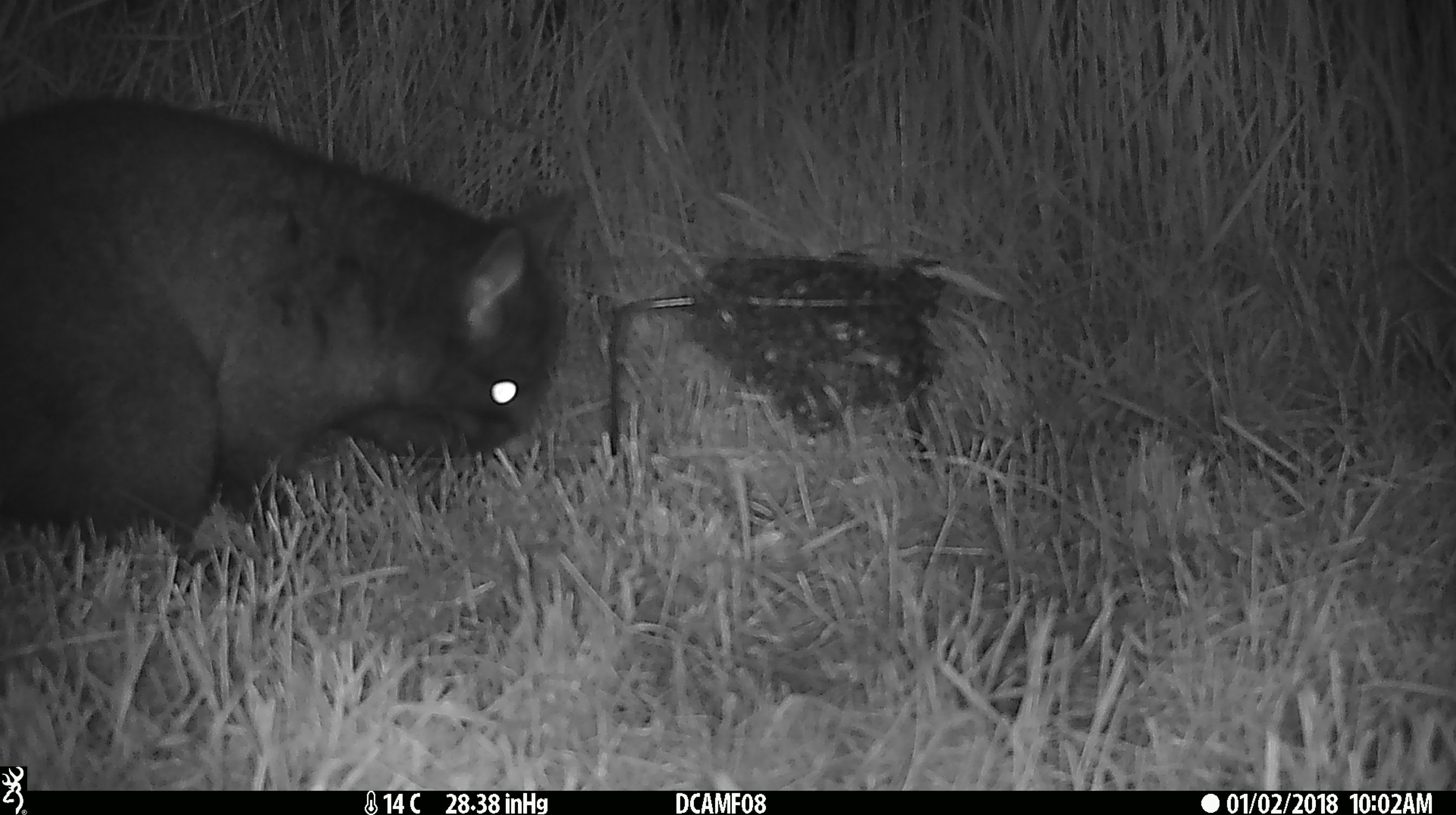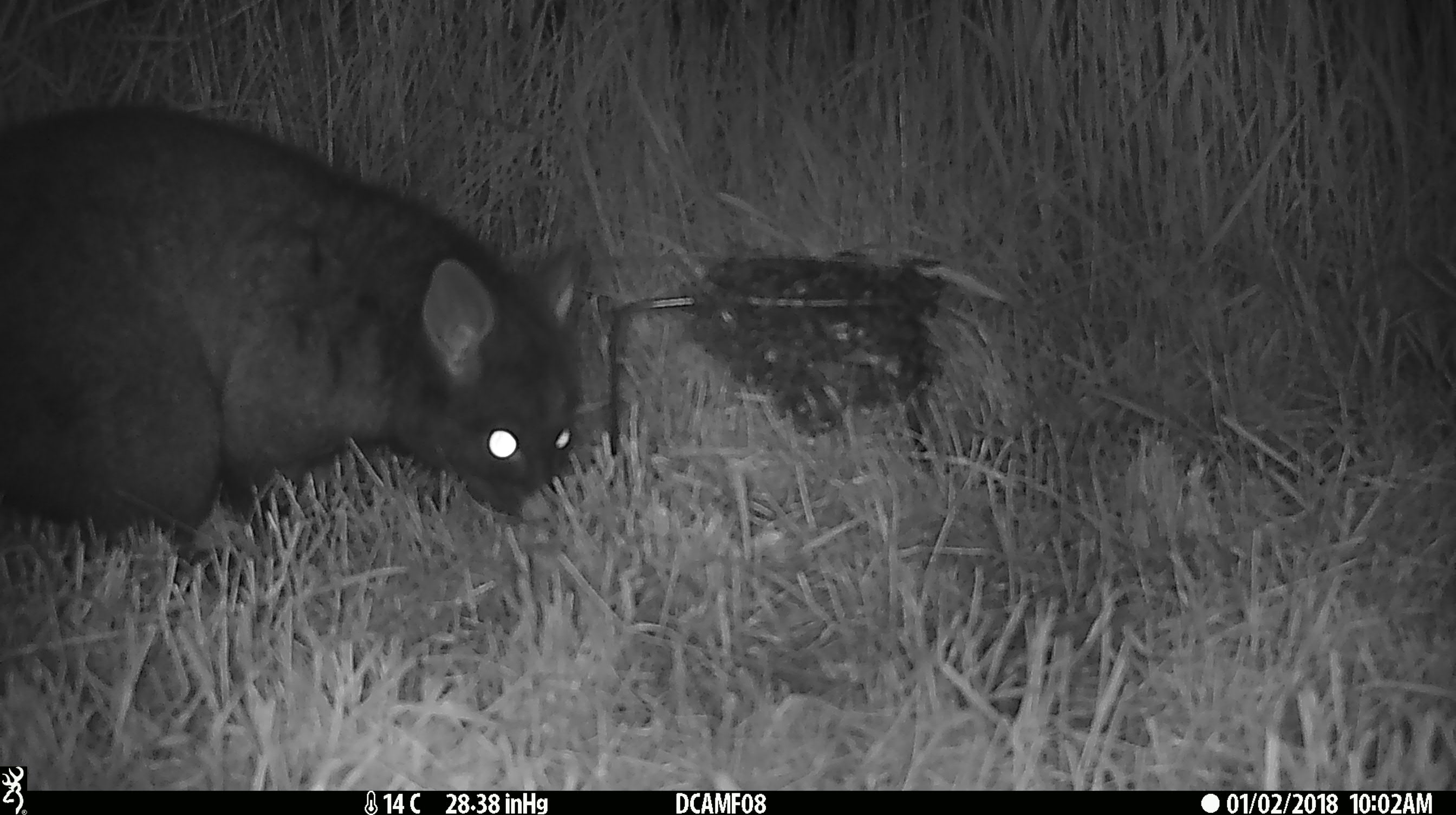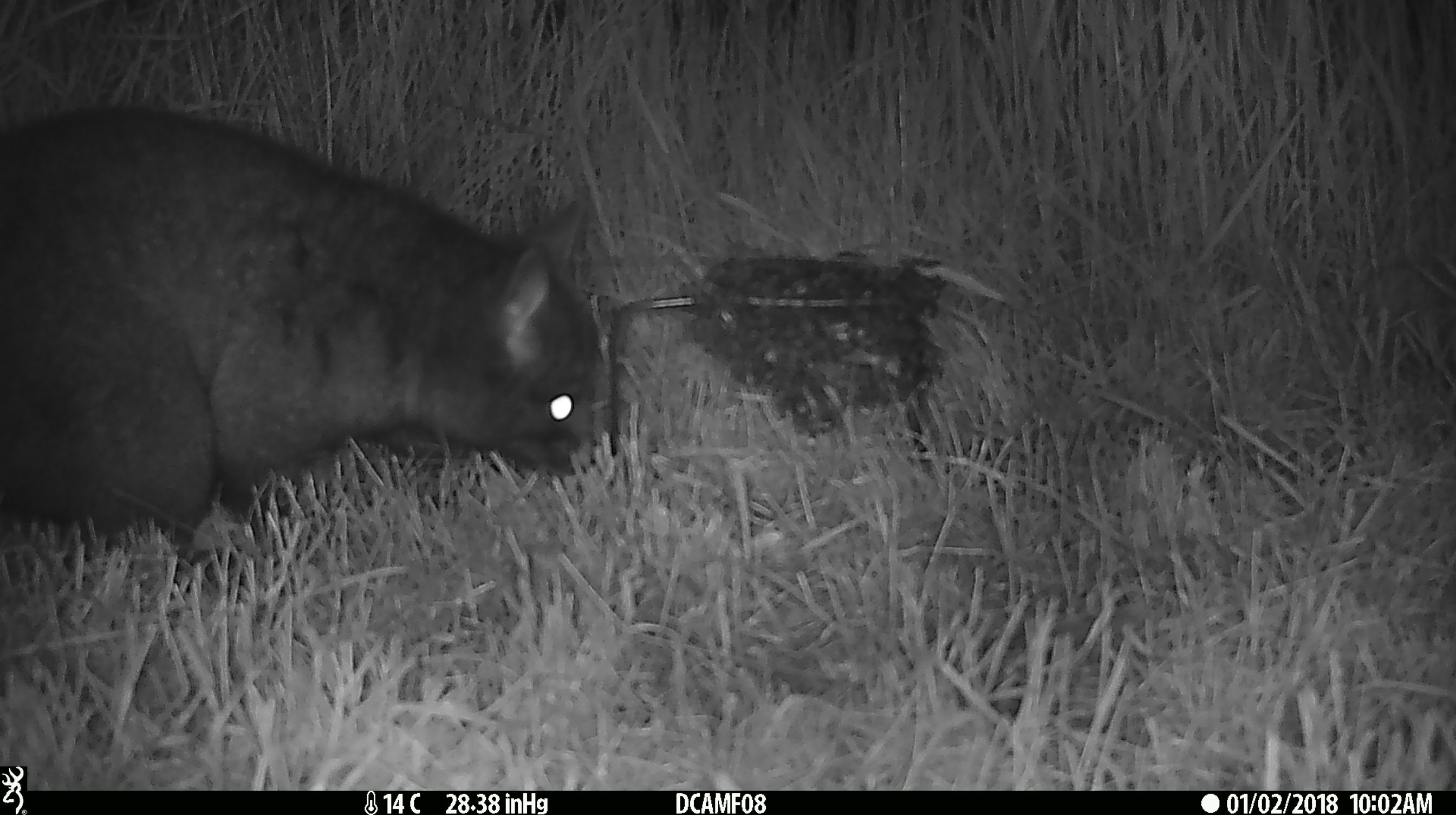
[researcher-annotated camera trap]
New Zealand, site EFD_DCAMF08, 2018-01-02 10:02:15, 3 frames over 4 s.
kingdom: Animalia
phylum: Chordata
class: Mammalia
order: Diprotodontia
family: Phalangeridae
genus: Trichosurus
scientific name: Trichosurus vulpecula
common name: common brushtail possum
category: possum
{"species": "possum (common brushtail possum) (Trichosurus vulpecula)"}